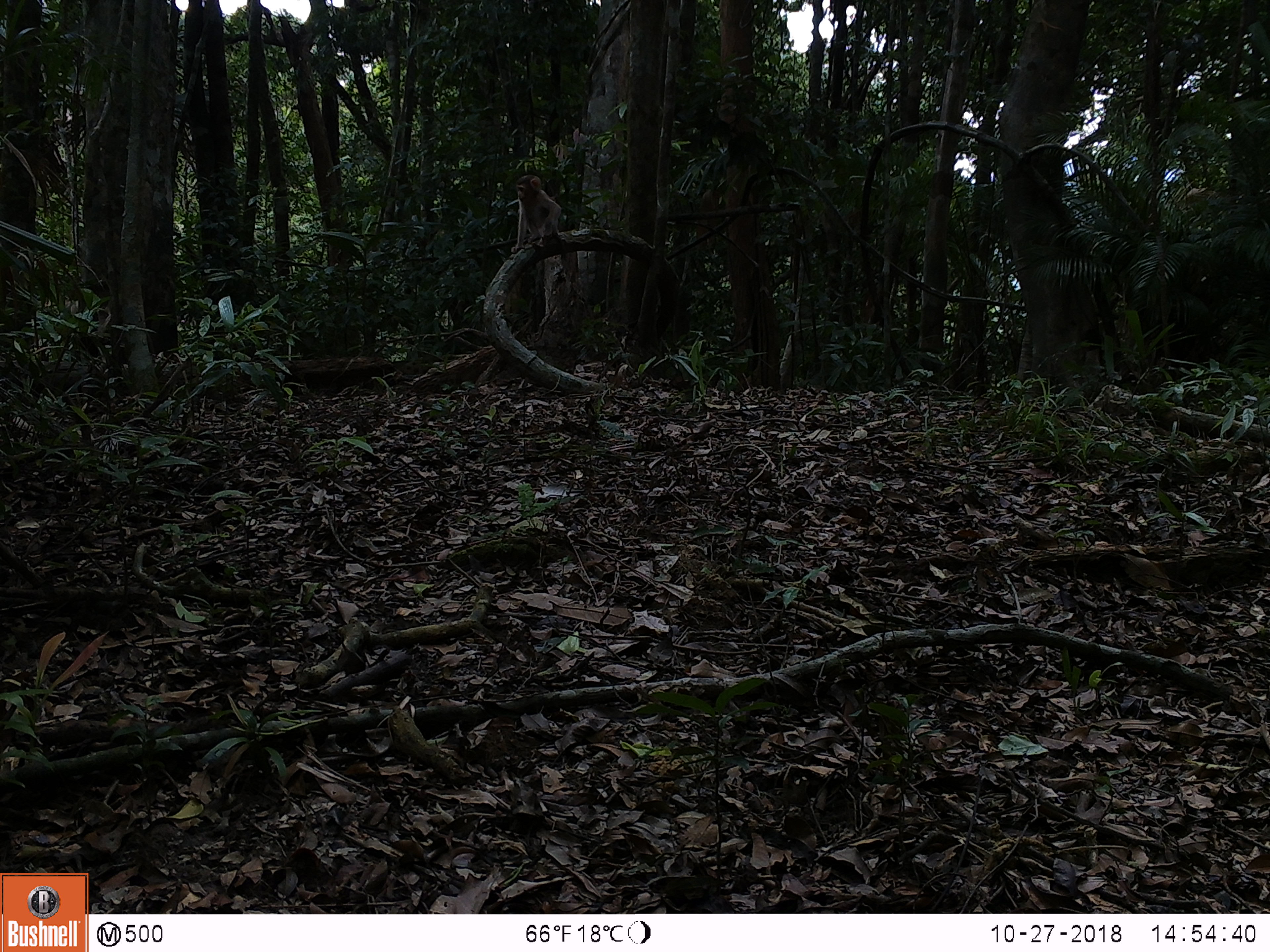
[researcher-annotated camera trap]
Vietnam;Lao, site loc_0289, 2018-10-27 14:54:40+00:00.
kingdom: Animalia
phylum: Chordata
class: Mammalia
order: Primates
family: Cercopithecidae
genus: Macaca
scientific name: Macaca nemestrina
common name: pig-tailed macaque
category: pig tailed macaque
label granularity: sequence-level